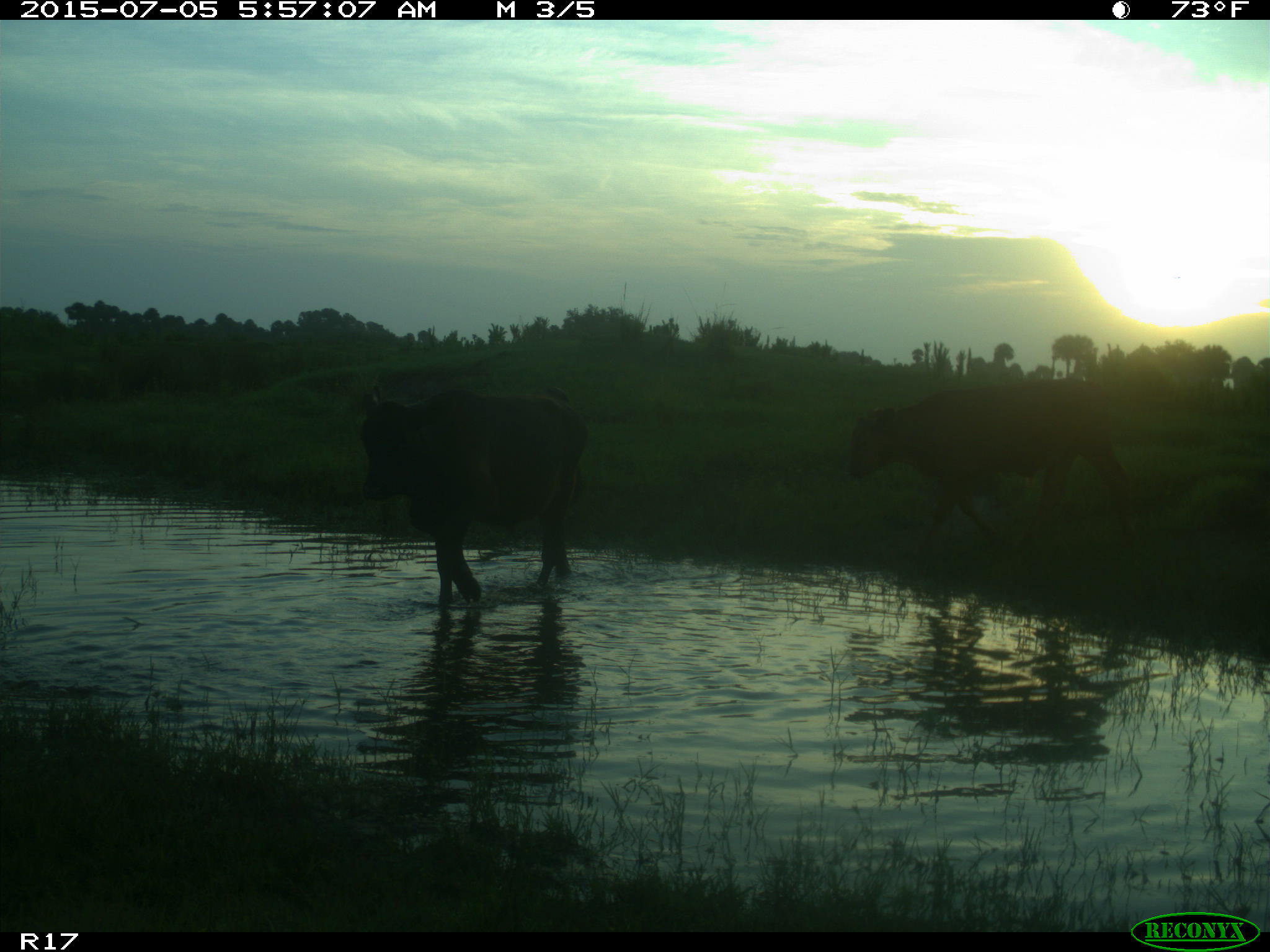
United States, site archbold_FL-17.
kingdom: Animalia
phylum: Chordata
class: Mammalia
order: Artiodactyla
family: Bovidae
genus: Bos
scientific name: Bos taurus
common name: domestic cow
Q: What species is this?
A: Bos taurus (domestic cow).